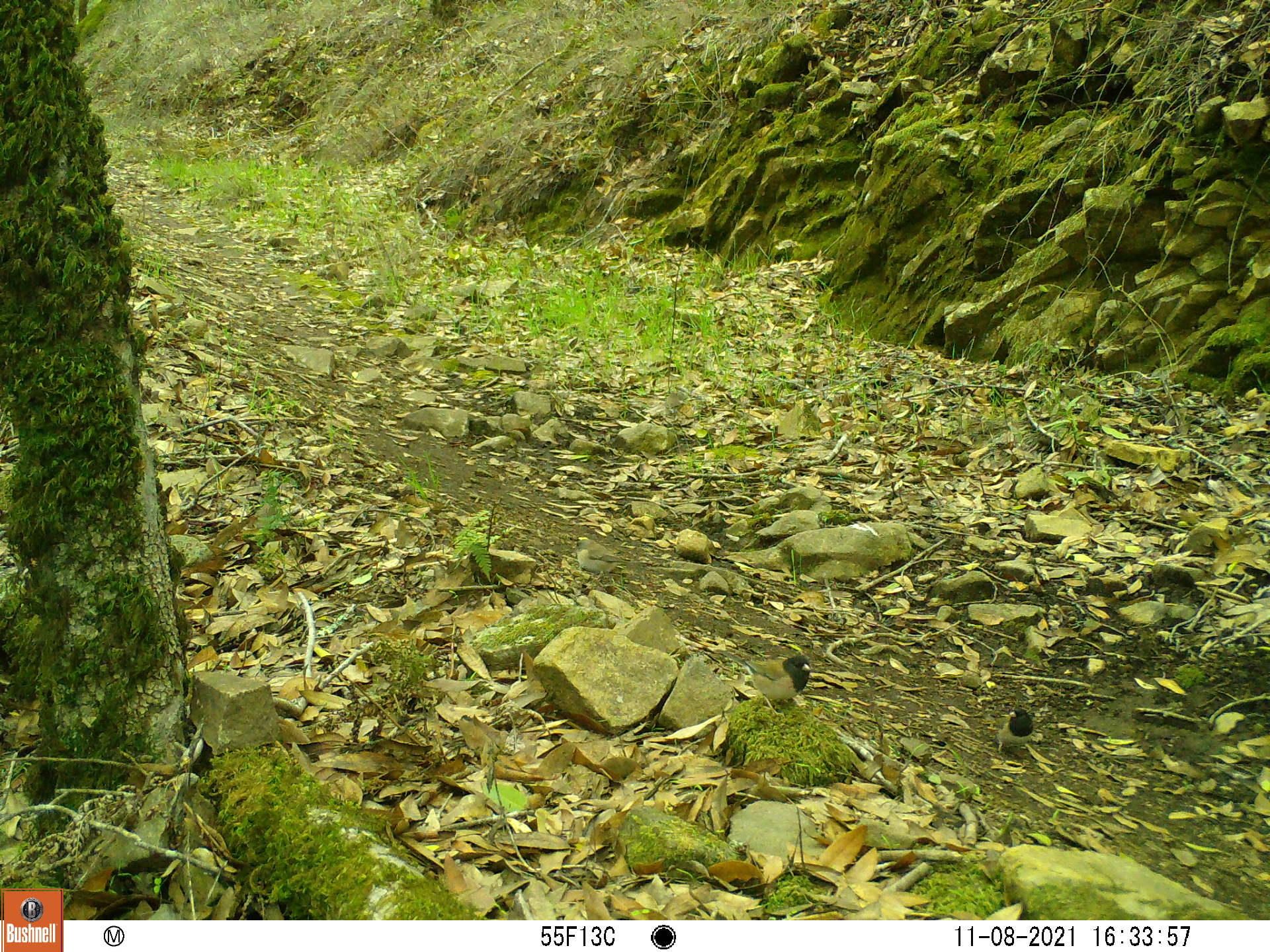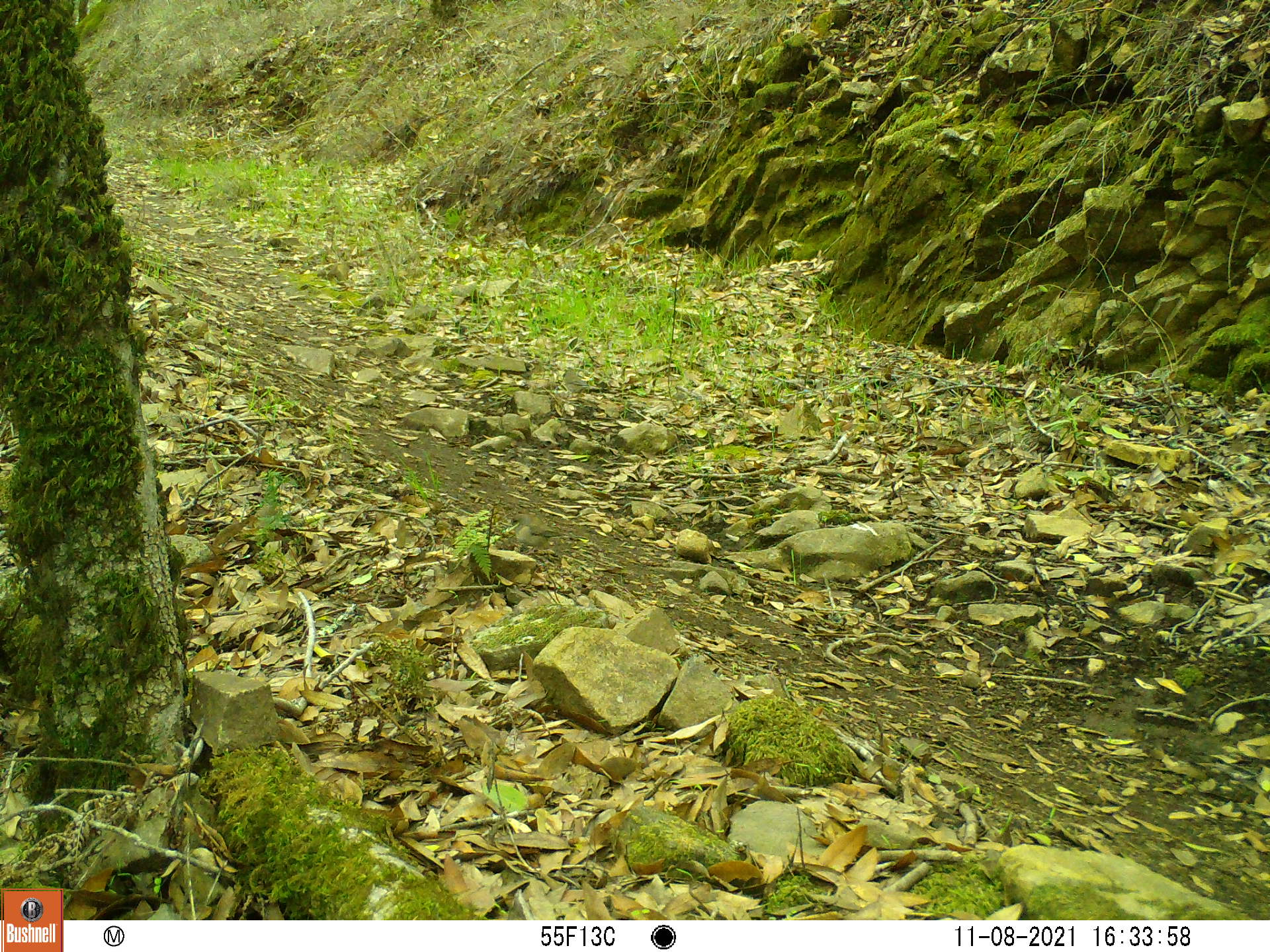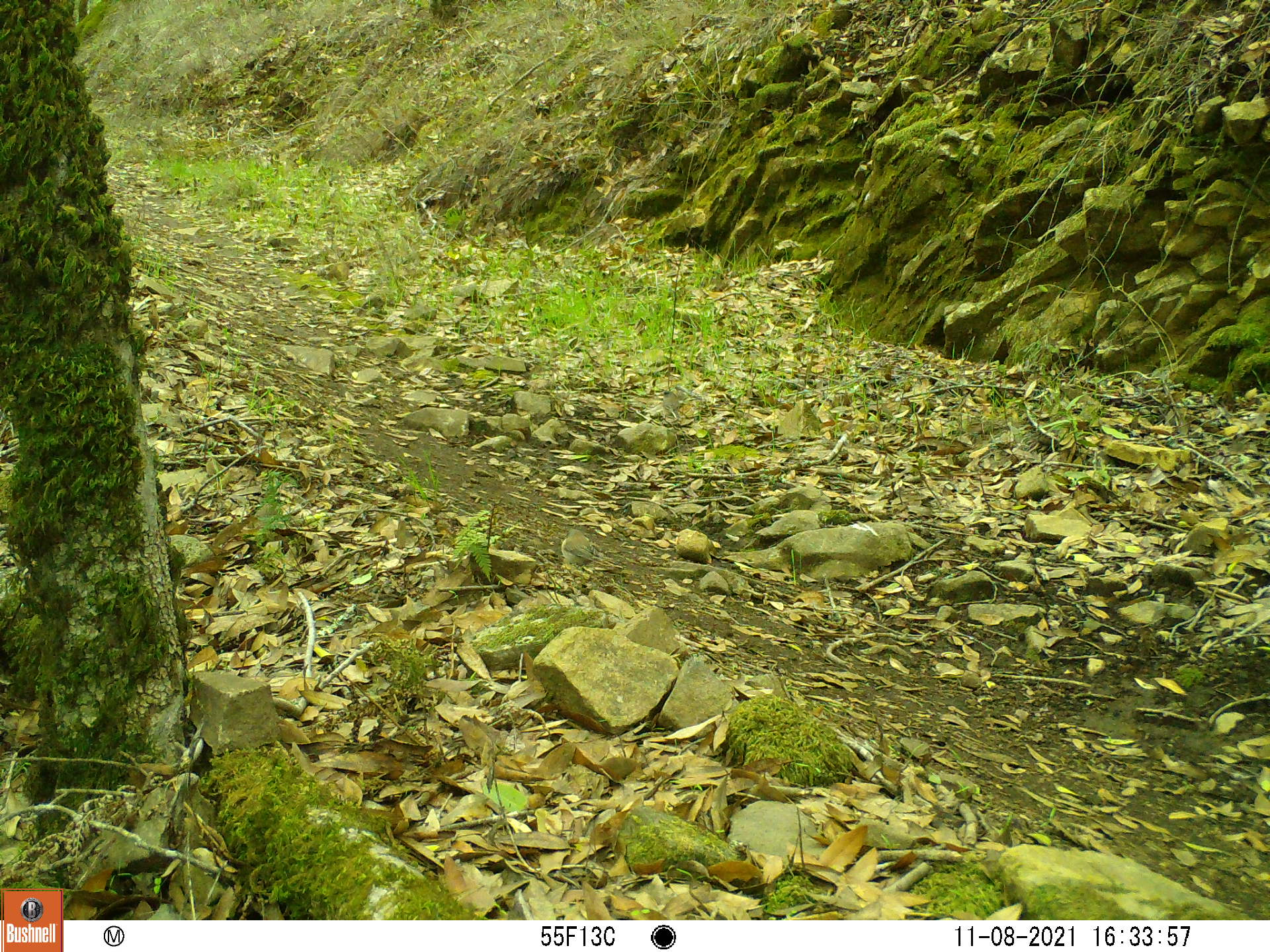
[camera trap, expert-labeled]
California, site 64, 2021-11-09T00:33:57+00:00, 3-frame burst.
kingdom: Animalia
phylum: Chordata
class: Aves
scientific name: Aves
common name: bird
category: unknown bird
Unknown bird (bird) (Aves).